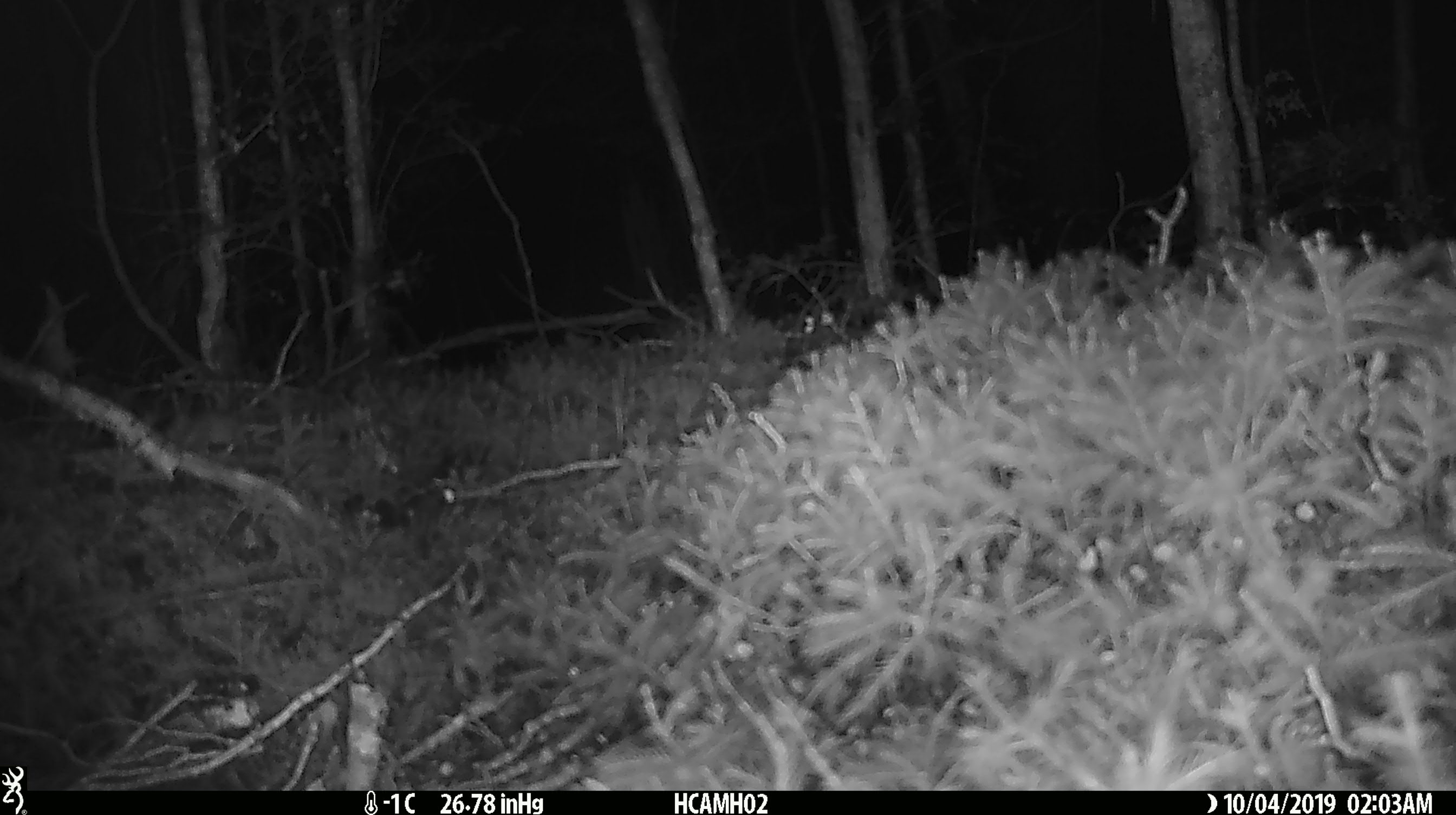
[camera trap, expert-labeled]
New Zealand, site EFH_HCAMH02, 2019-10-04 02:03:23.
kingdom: Animalia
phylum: Chordata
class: Mammalia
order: Rodentia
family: Muridae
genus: Mus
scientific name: Mus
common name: mouse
Mouse (Mus).